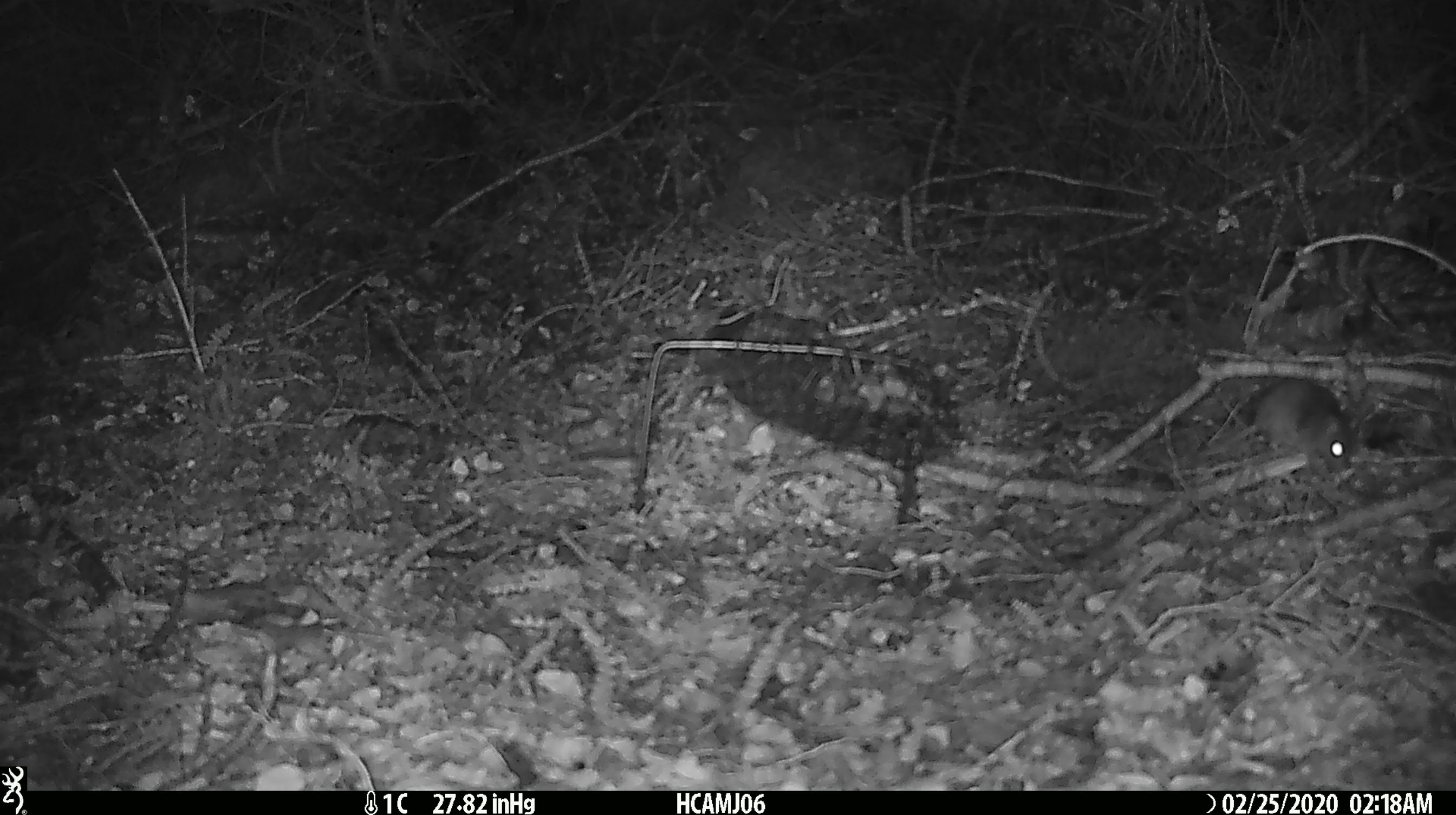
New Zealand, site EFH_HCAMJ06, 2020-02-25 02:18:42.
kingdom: Animalia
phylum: Chordata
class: Mammalia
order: Rodentia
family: Muridae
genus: Mus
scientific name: Mus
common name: mouse